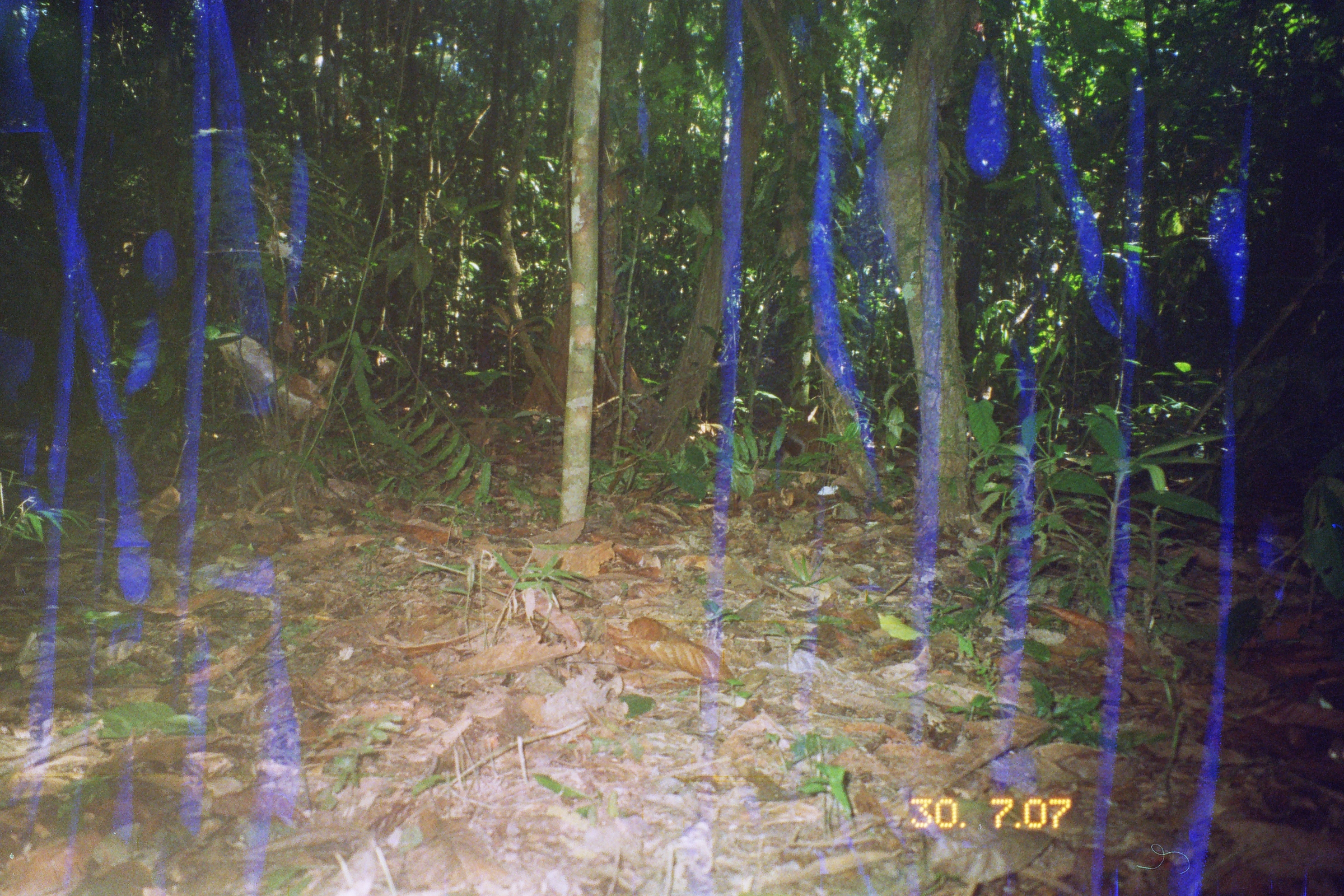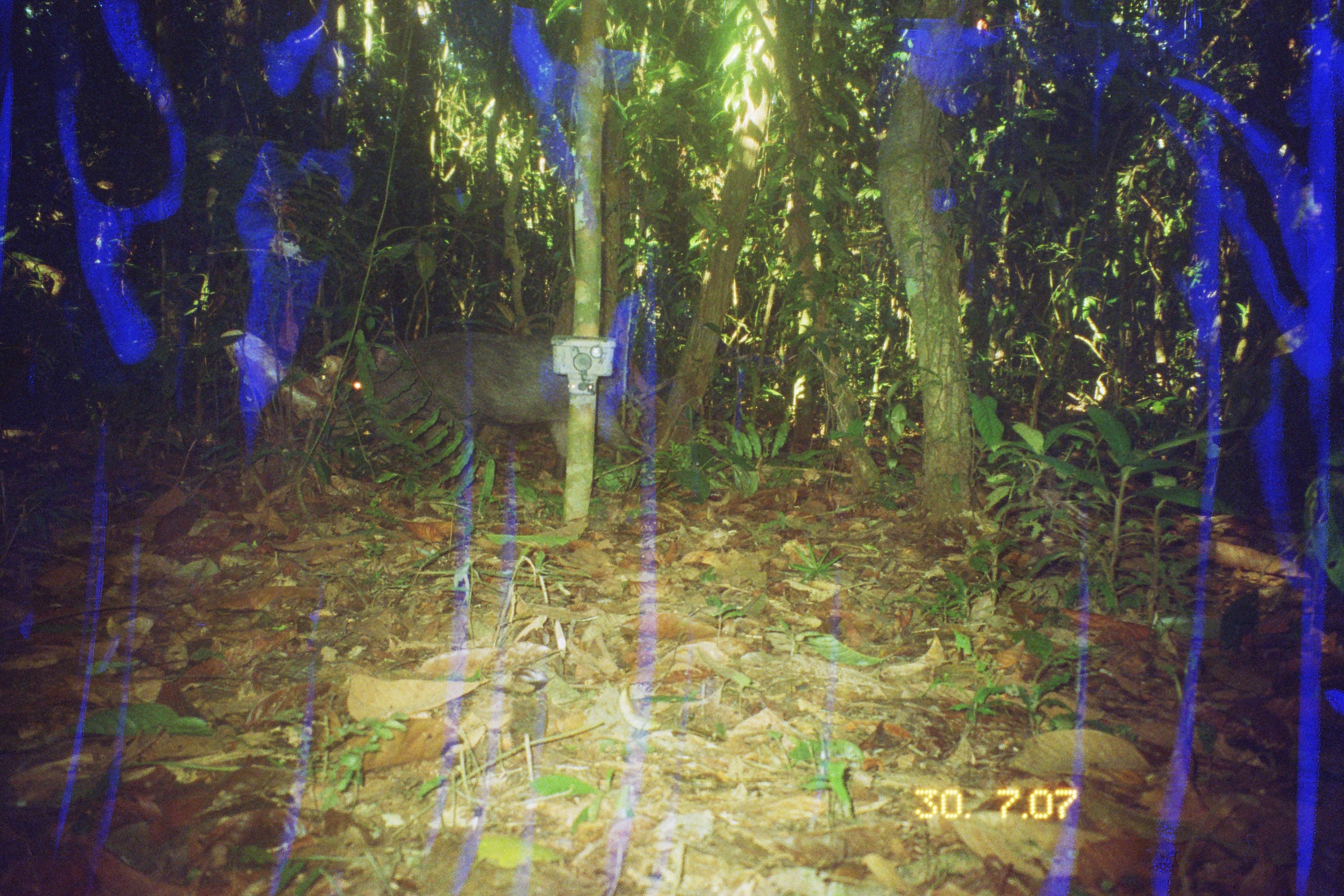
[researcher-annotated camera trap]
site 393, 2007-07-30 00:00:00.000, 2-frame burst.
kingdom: Animalia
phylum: Chordata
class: Mammalia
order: Rodentia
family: Dasyproctidae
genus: Dasyprocta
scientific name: Dasyprocta punctata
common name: central american agouti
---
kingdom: Animalia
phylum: Chordata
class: Mammalia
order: Artiodactyla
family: Tayassuidae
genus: Tayassu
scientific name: Tayassu pecari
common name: white-lipped peccary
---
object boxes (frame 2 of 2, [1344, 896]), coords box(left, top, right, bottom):
tayassu pecari: box(334, 332, 639, 480)